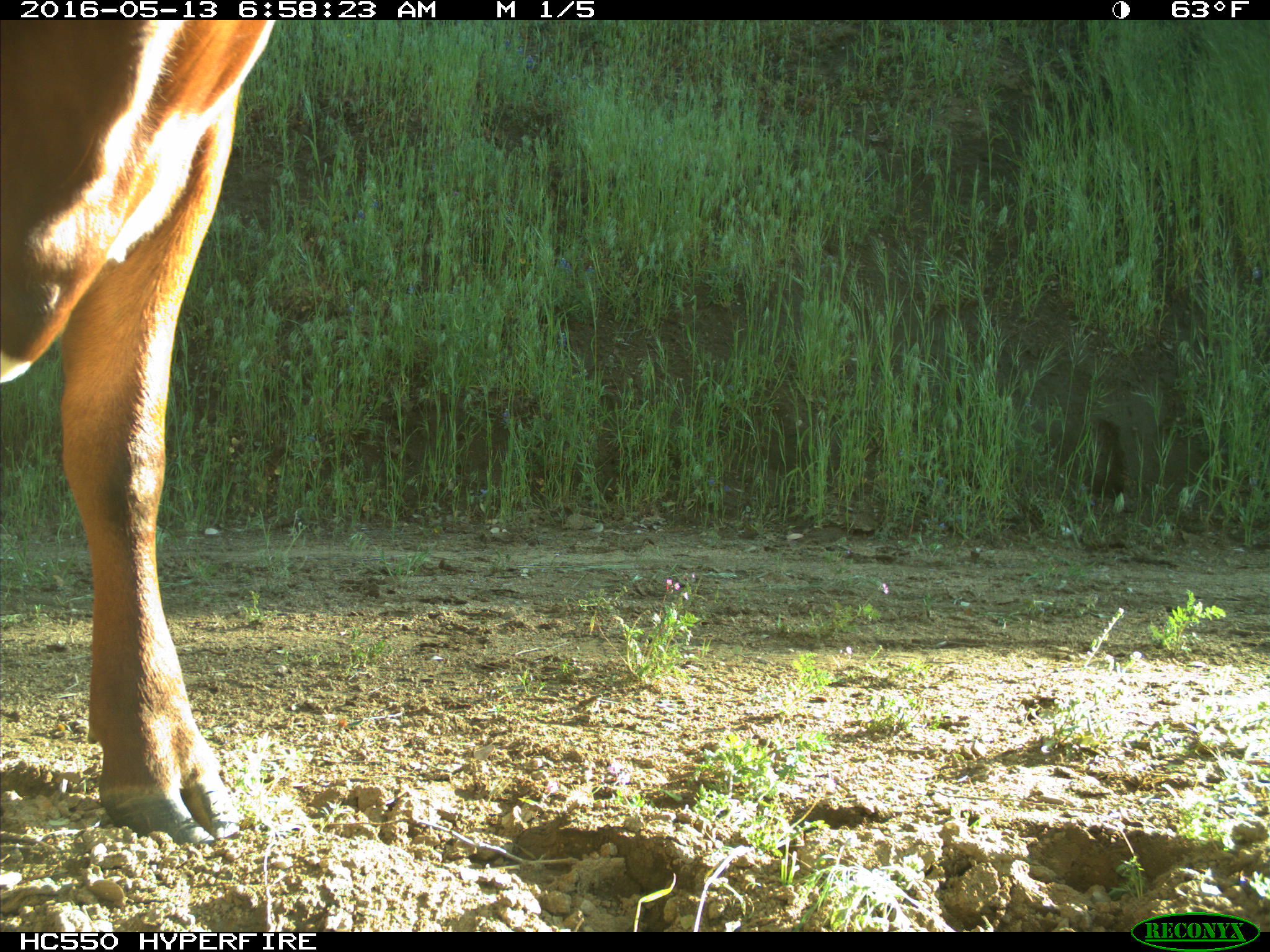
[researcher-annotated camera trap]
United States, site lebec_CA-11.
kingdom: Animalia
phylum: Chordata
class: Mammalia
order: Artiodactyla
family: Bovidae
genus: Bos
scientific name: Bos taurus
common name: domestic cow